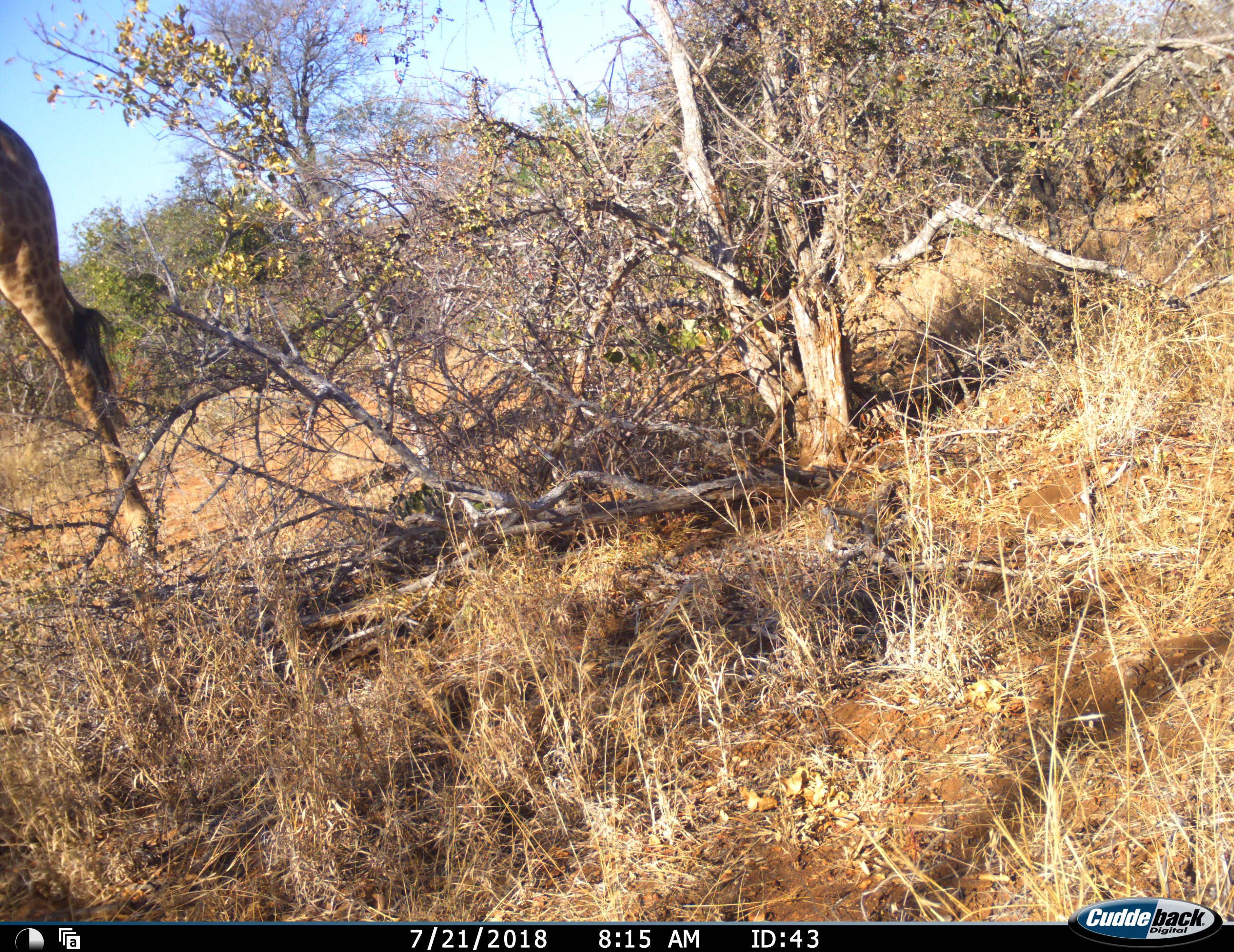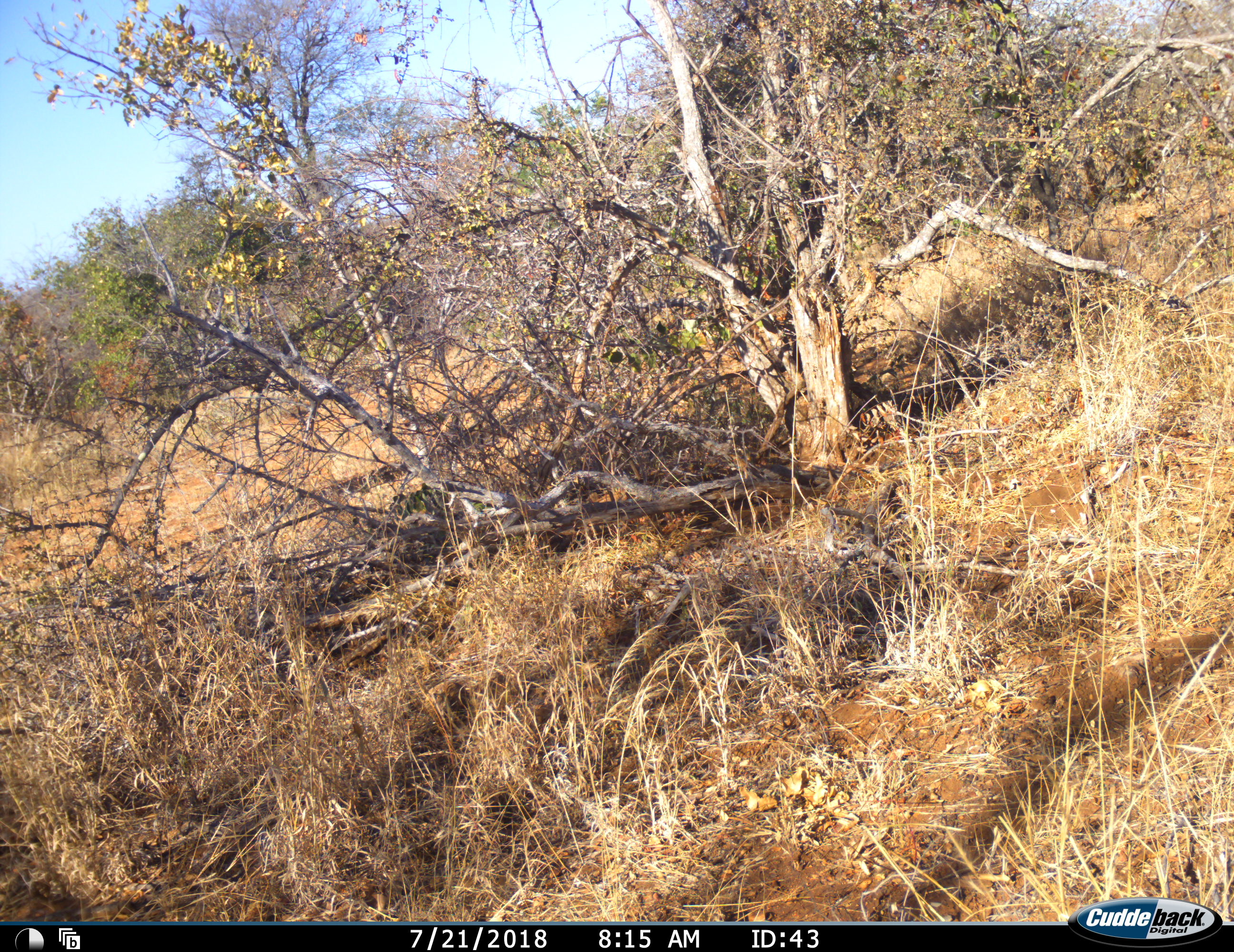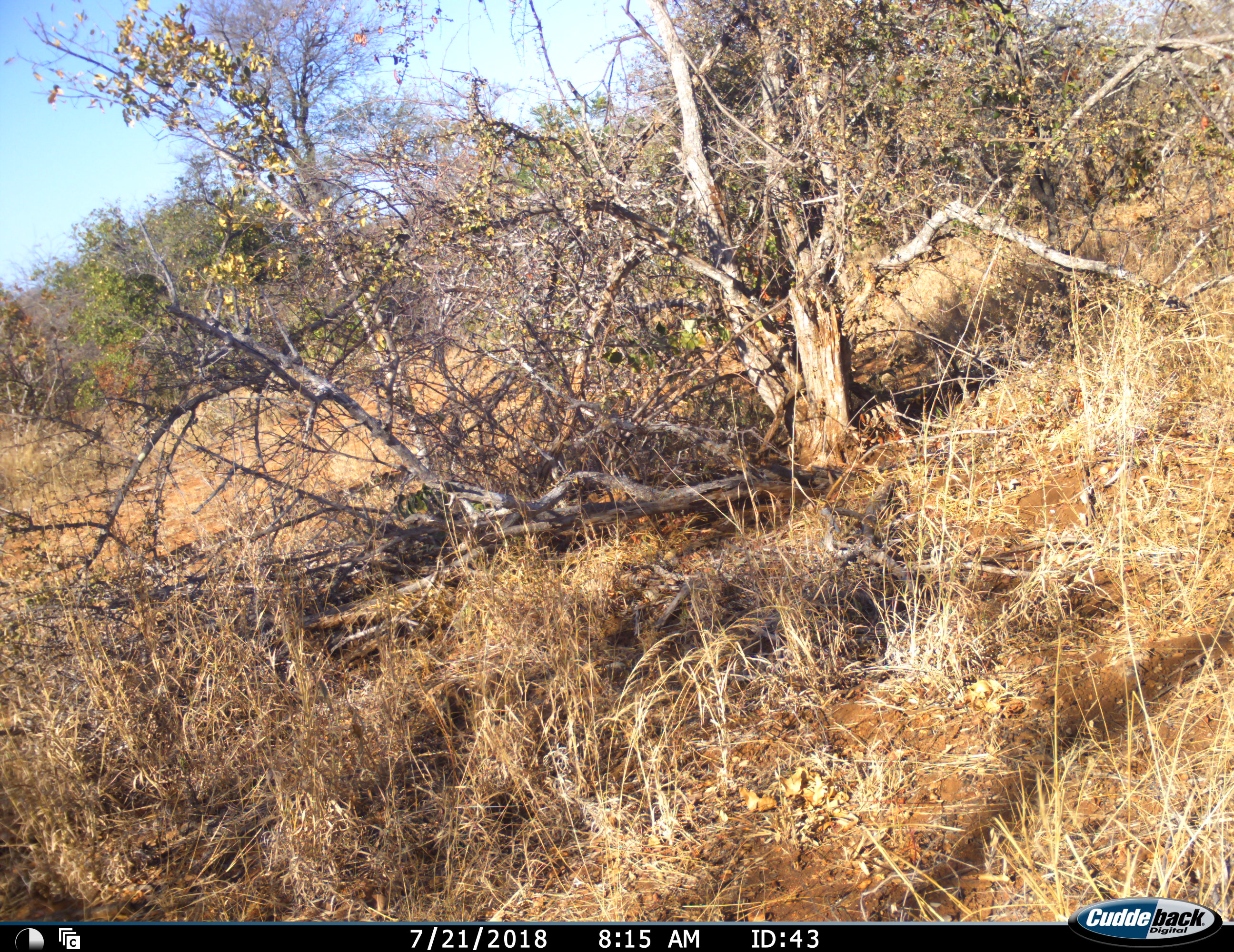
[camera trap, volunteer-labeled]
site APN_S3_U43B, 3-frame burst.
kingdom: Animalia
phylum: Chordata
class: Mammalia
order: Artiodactyla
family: Giraffidae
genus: Giraffa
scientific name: Giraffa camelopardalis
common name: giraffe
Giraffe (Giraffa camelopardalis), count 1. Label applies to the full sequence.